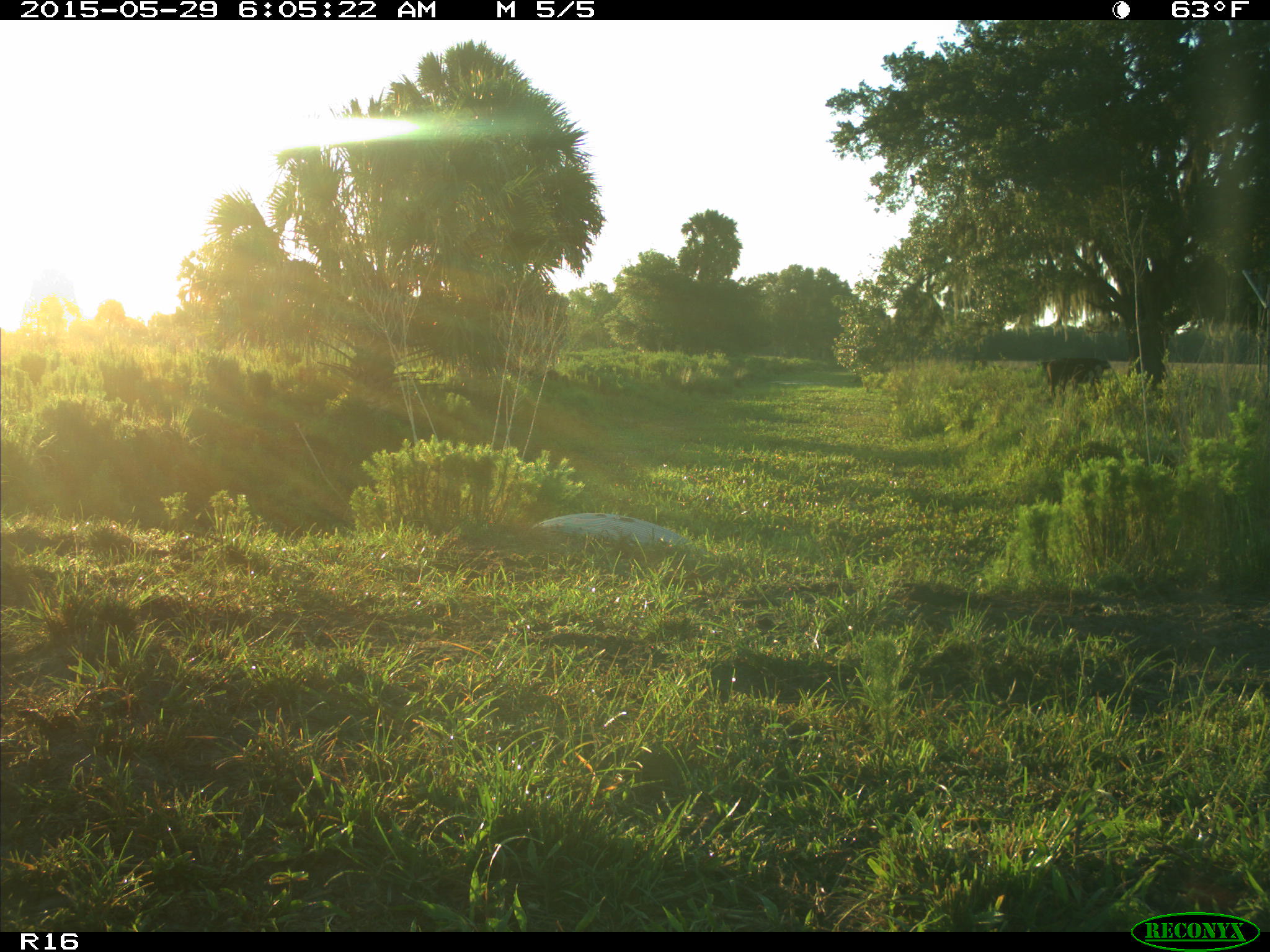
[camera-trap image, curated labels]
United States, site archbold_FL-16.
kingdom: Animalia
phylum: Chordata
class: Mammalia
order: Artiodactyla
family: Bovidae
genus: Bos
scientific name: Bos taurus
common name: domestic cow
Bos taurus (domestic cow).